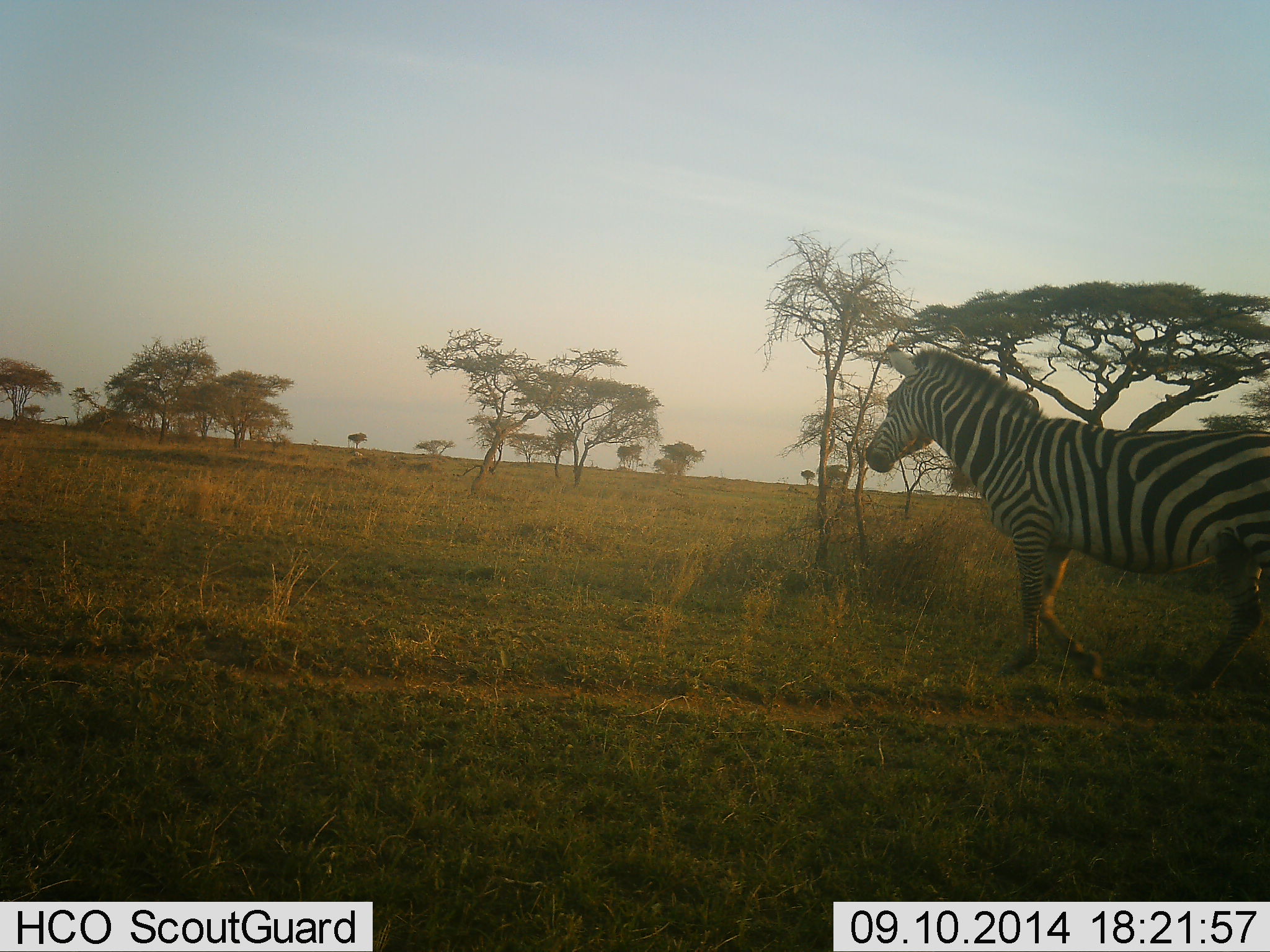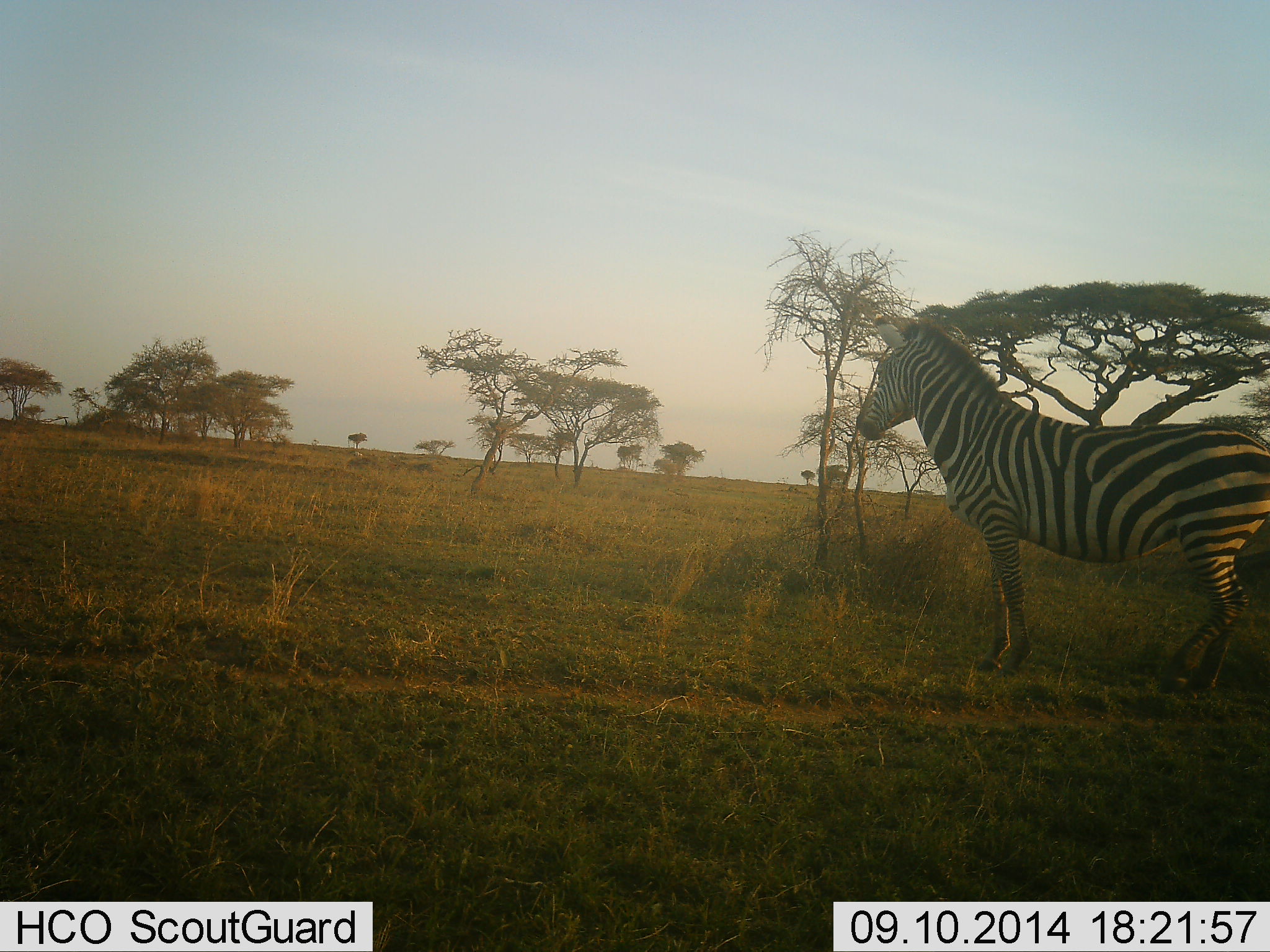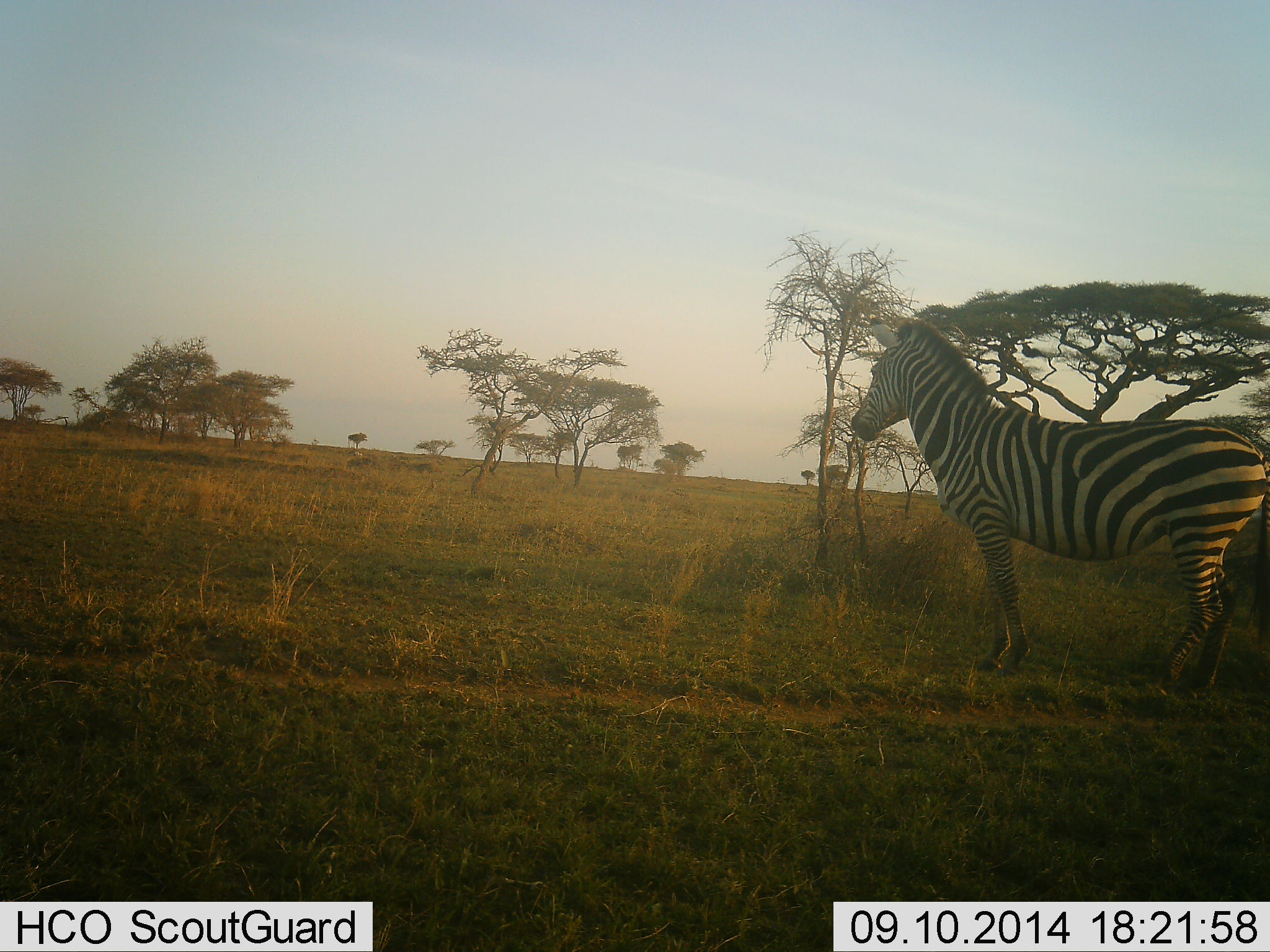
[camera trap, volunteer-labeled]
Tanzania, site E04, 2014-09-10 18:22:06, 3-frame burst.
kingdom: Animalia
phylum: Chordata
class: Mammalia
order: Perissodactyla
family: Equidae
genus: Equus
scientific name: Equus quagga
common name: plains zebra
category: zebra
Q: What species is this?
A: Zebra (plains zebra) (Equus quagga).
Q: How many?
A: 1.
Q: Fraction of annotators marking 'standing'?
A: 100%.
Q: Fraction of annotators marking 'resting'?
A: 0%.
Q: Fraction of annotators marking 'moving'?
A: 8%.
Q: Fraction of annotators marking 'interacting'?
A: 0%.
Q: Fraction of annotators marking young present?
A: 0%.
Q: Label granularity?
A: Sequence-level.